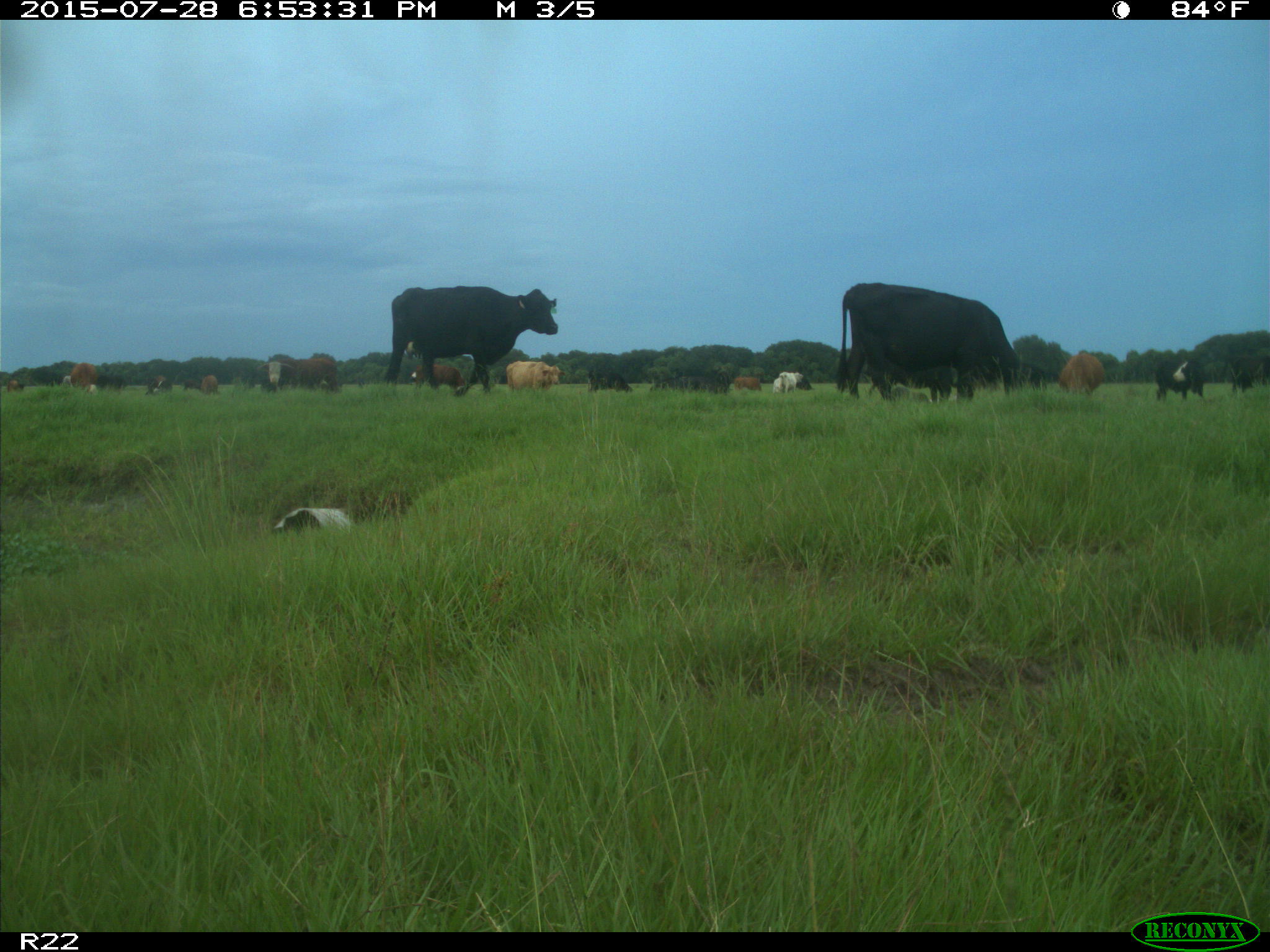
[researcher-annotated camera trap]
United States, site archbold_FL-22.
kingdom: Animalia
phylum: Chordata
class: Mammalia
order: Artiodactyla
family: Bovidae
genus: Bos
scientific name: Bos taurus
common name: domestic cow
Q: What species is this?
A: Bos taurus (domestic cow).